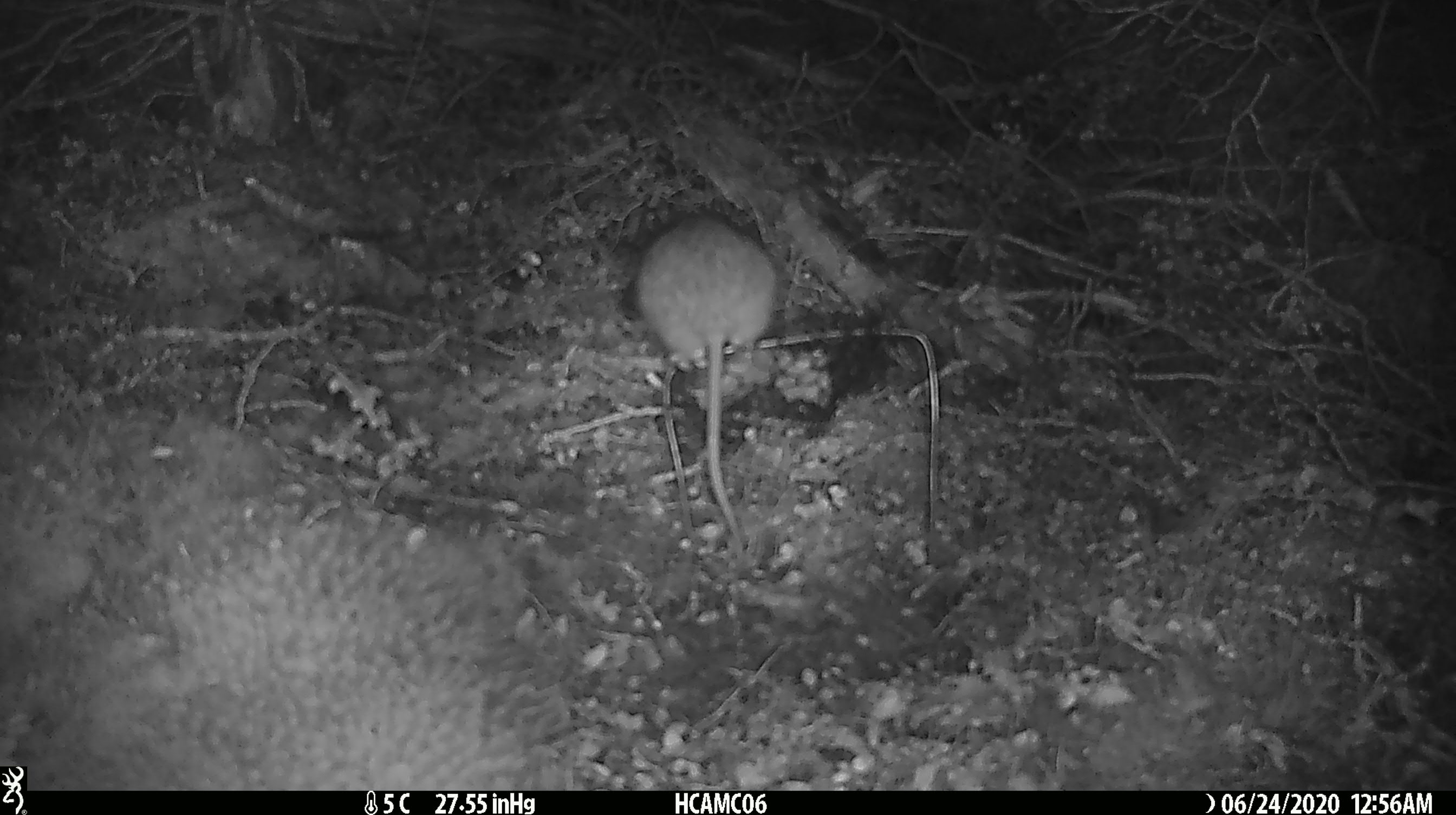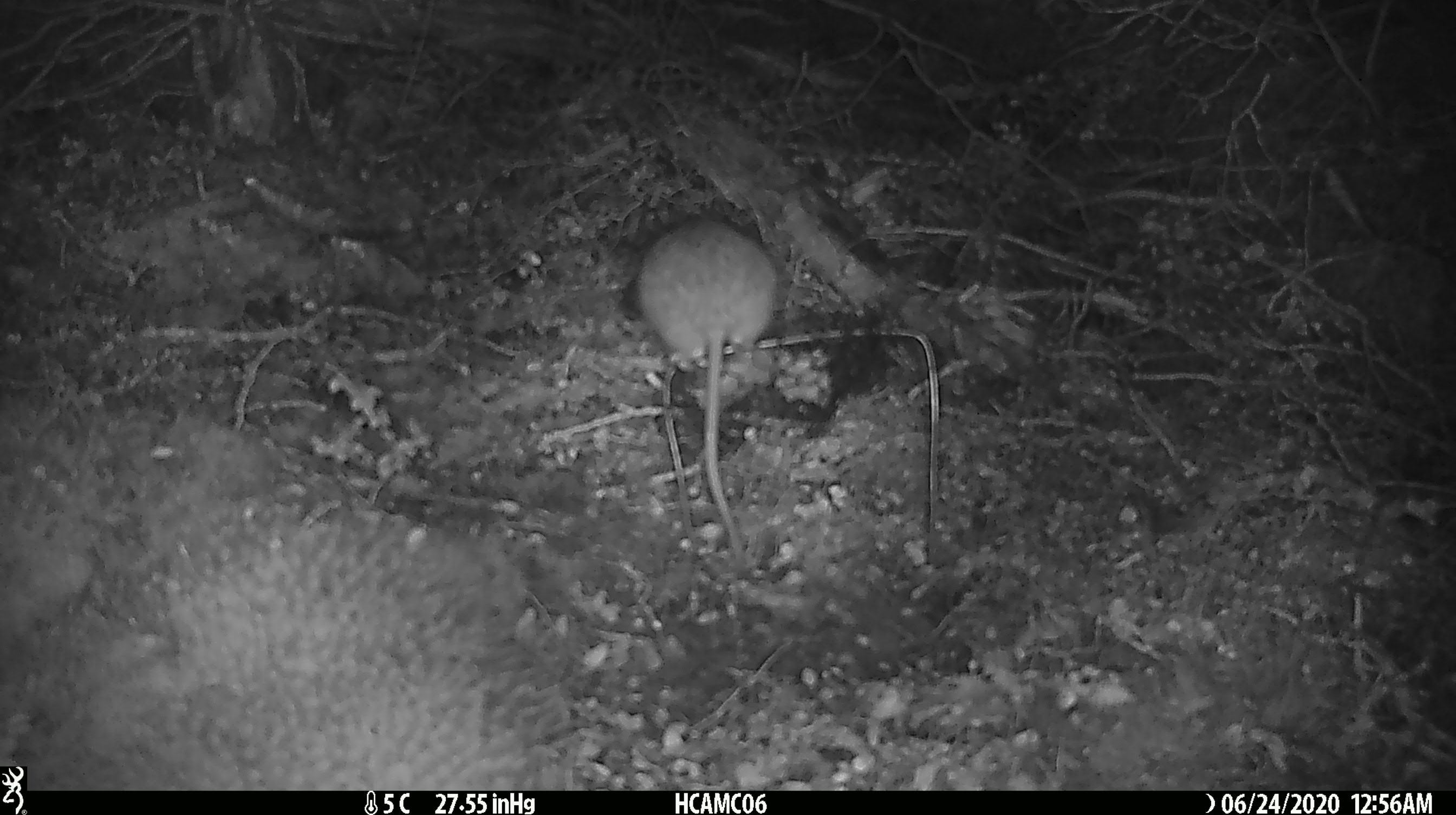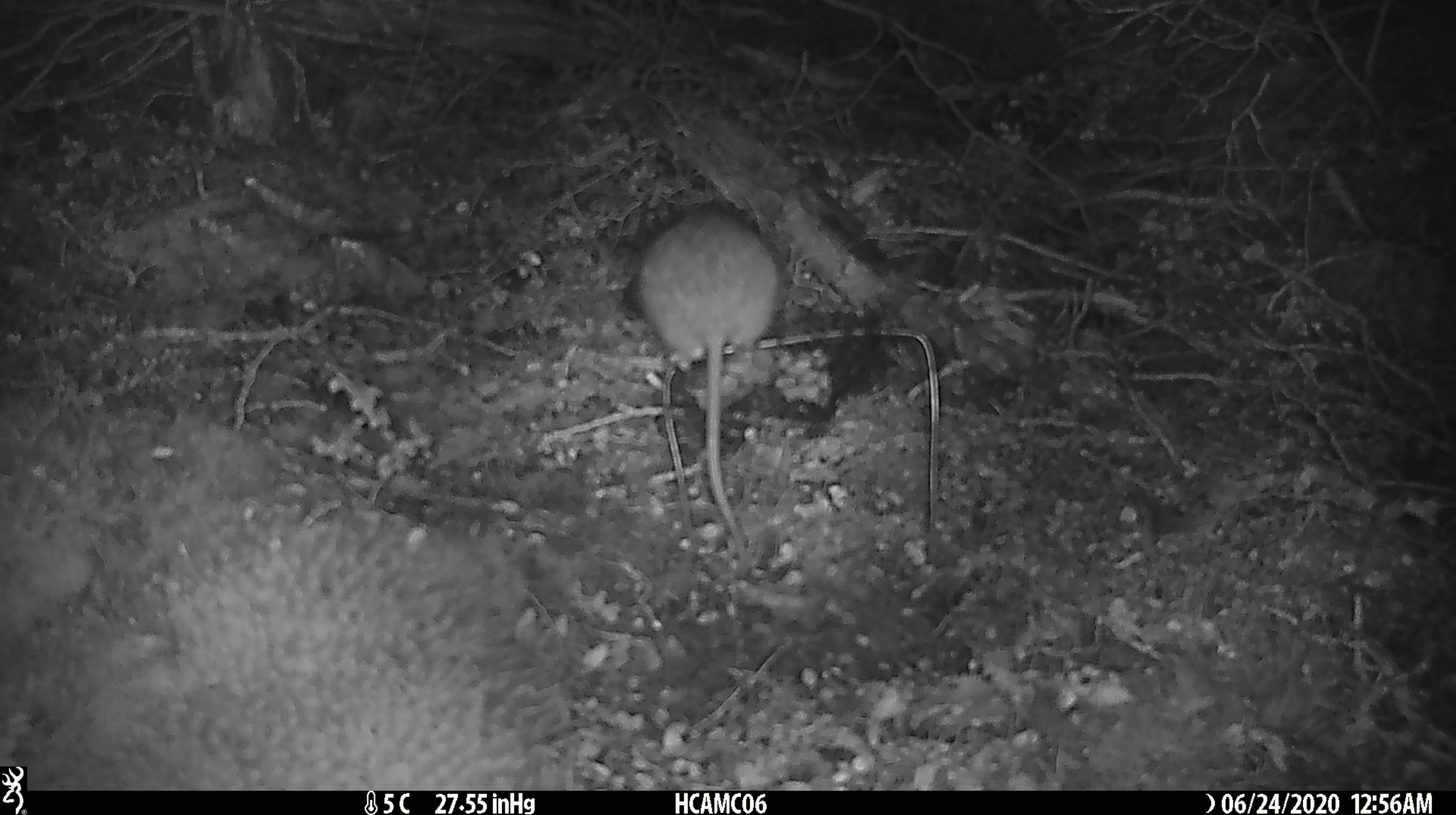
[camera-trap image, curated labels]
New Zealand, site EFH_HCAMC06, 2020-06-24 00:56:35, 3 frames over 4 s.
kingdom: Animalia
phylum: Chordata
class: Mammalia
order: Rodentia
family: Muridae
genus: Rattus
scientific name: Rattus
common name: rat